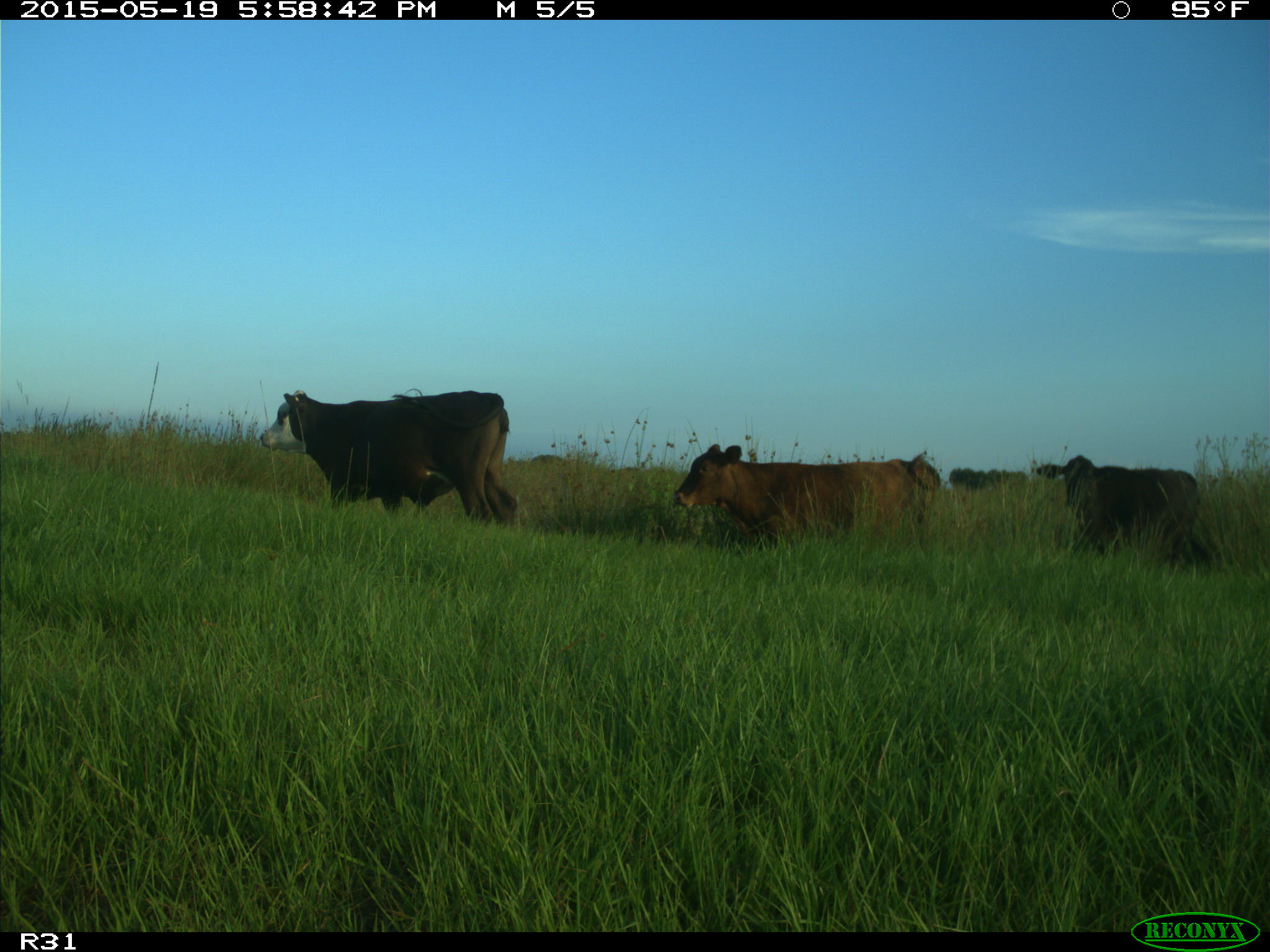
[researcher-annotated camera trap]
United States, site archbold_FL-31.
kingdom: Animalia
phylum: Chordata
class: Mammalia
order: Artiodactyla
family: Bovidae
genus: Bos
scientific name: Bos taurus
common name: domestic cow